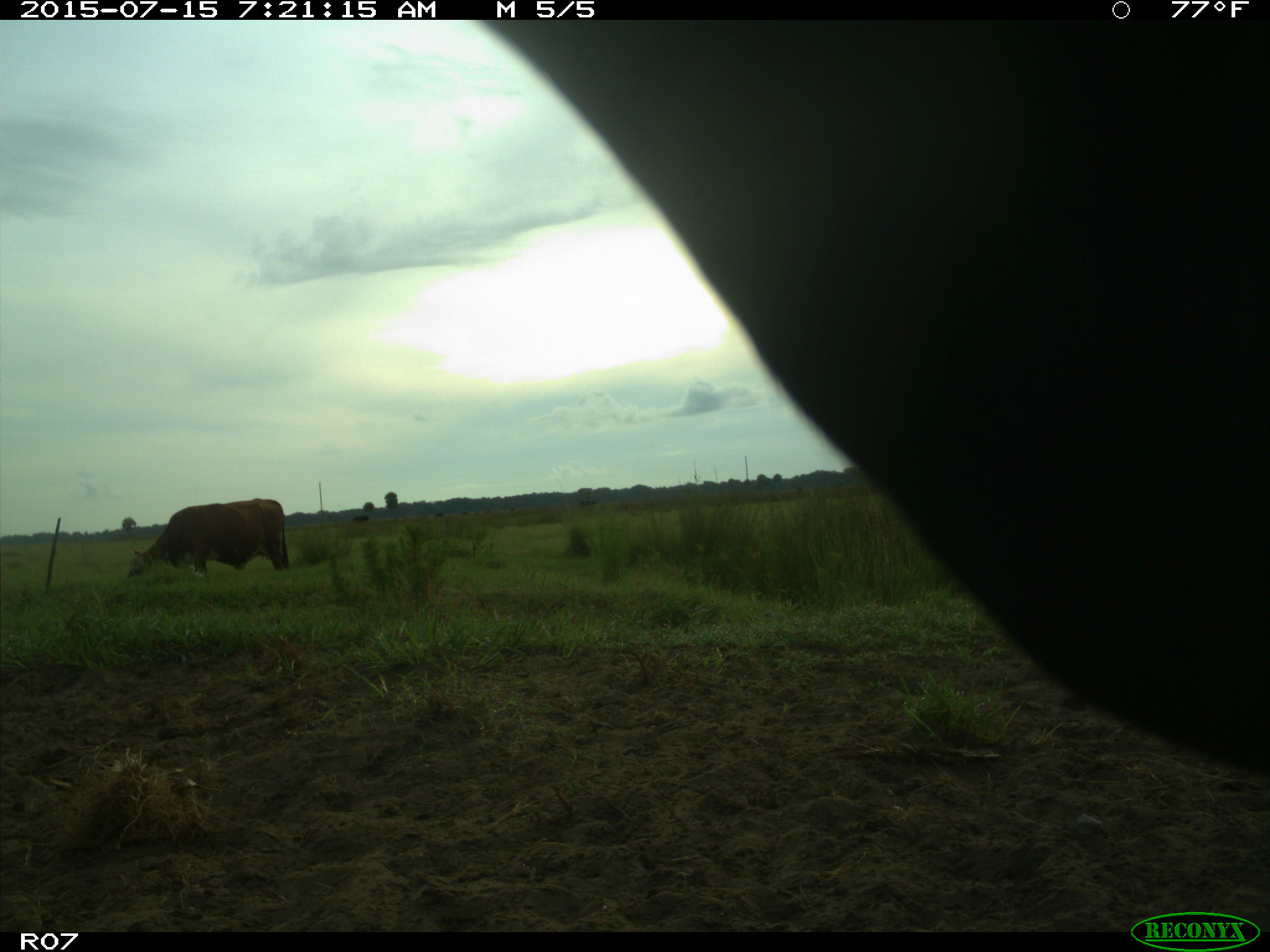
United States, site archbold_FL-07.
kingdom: Animalia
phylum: Chordata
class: Mammalia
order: Artiodactyla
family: Bovidae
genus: Bos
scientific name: Bos taurus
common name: domestic cow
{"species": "Bos taurus (domestic cow)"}